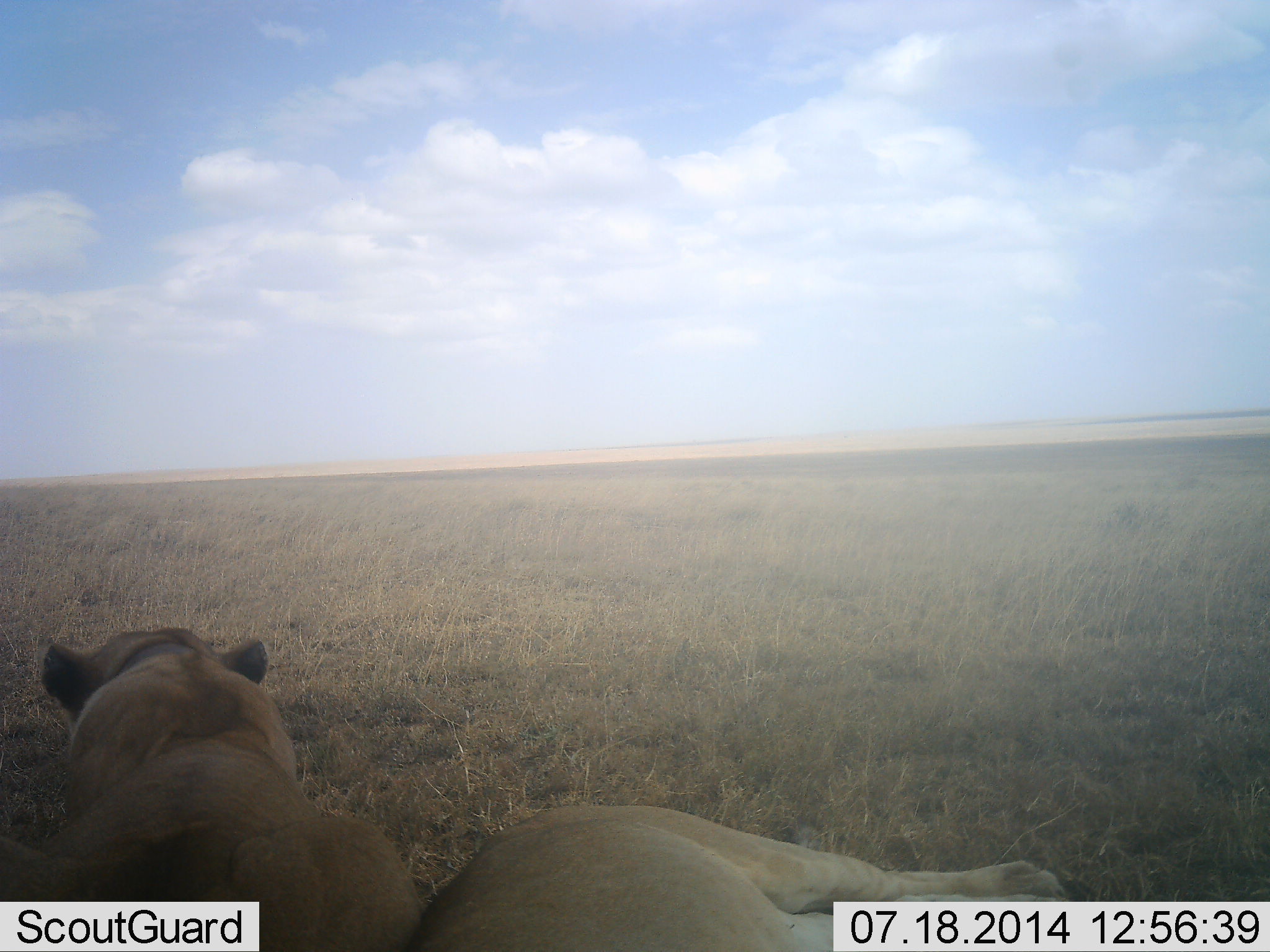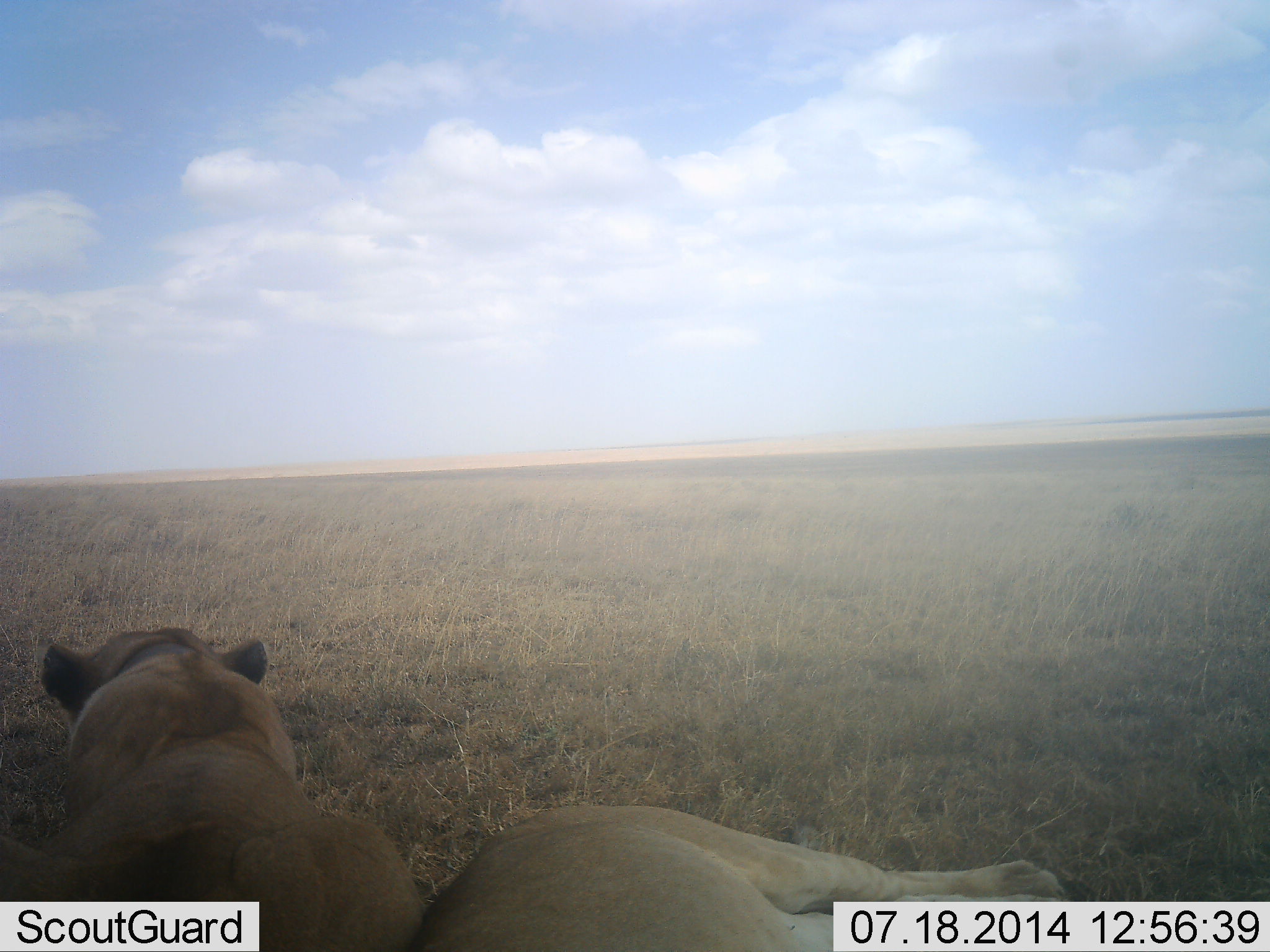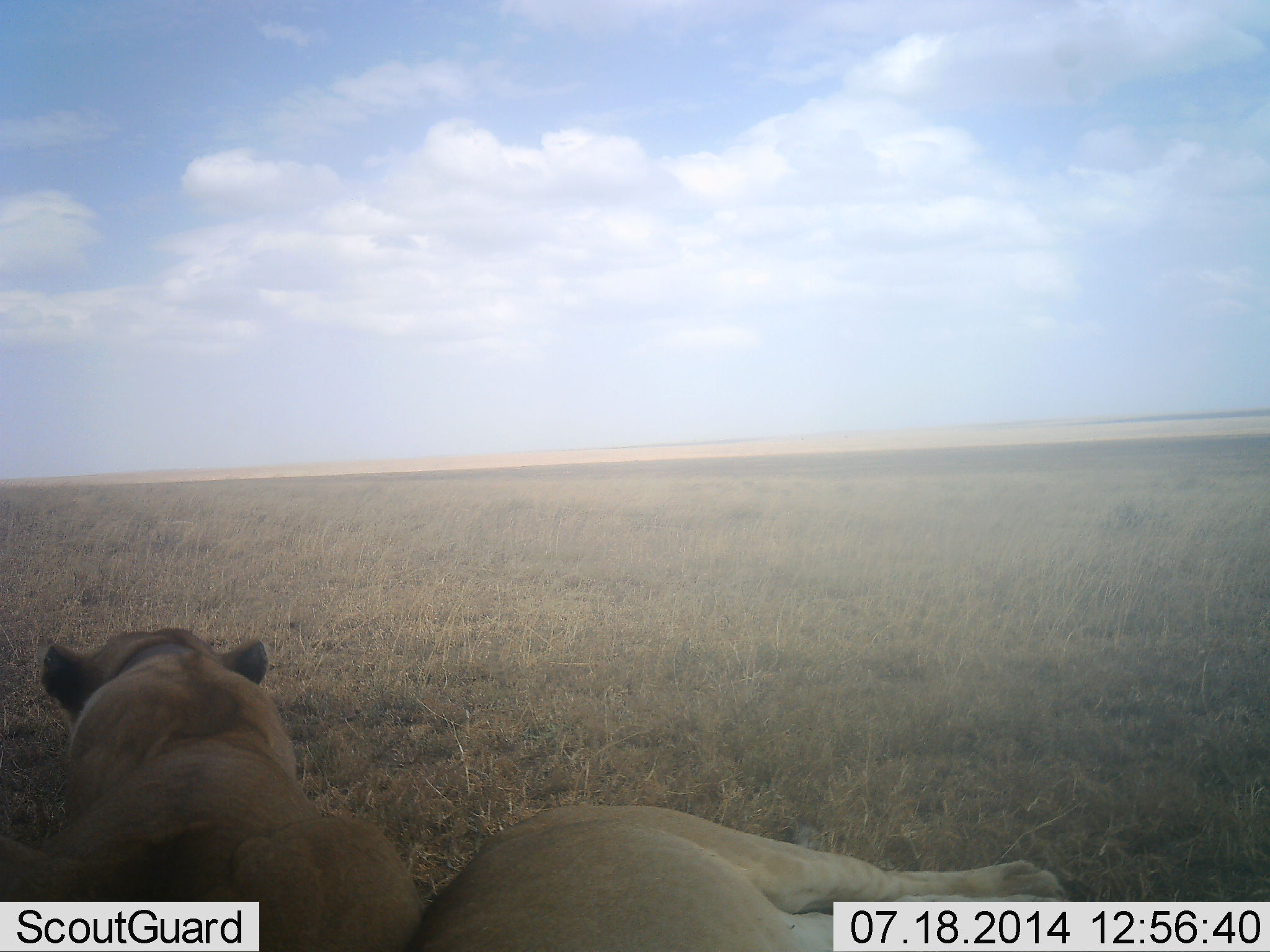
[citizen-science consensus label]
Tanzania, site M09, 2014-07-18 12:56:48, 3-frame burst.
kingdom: Animalia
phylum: Chordata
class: Mammalia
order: Carnivora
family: Felidae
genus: Panthera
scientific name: Panthera leo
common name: lion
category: lionfemale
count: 2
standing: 0%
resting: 100%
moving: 0%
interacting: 0%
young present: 0%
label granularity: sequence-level